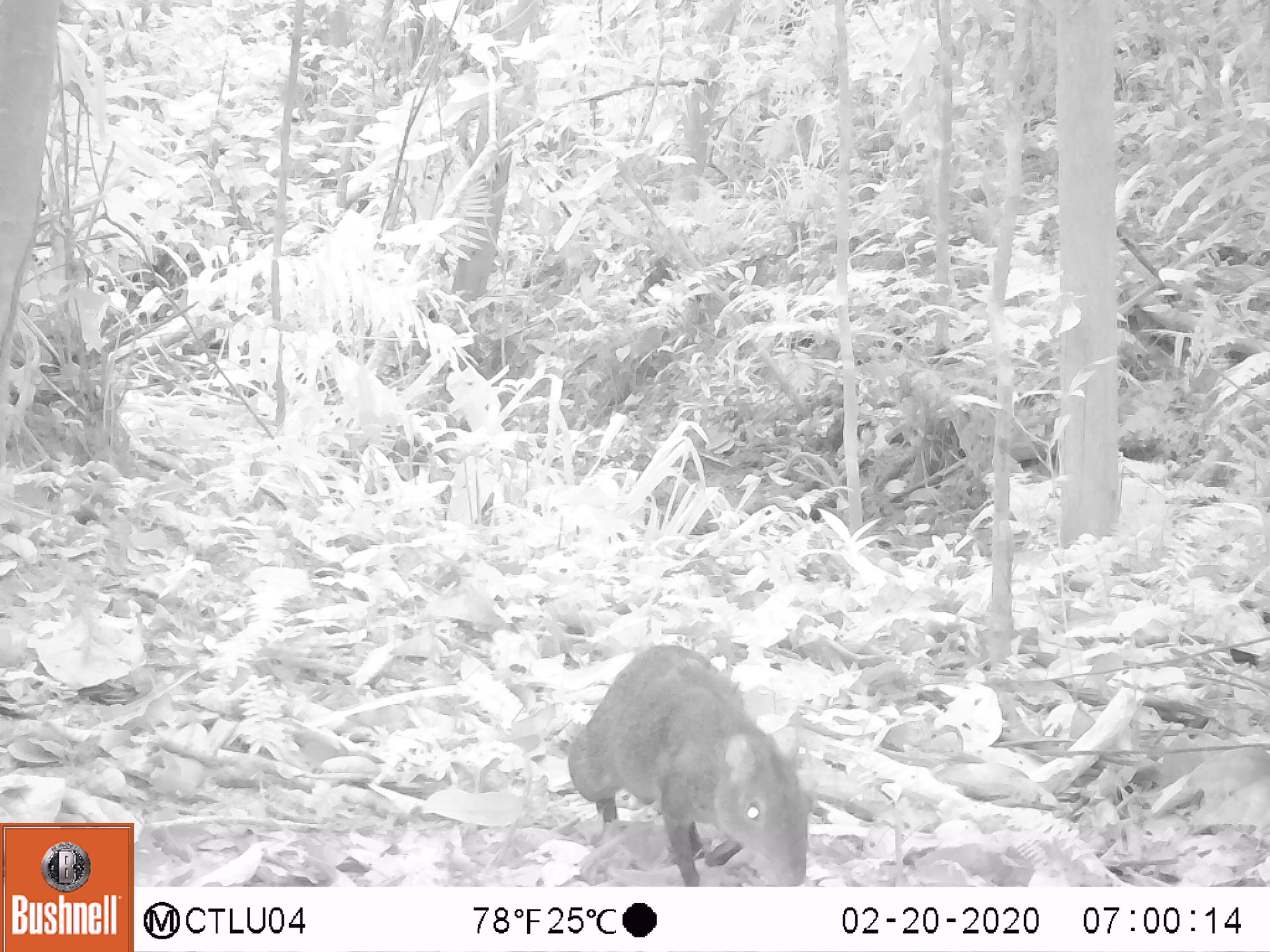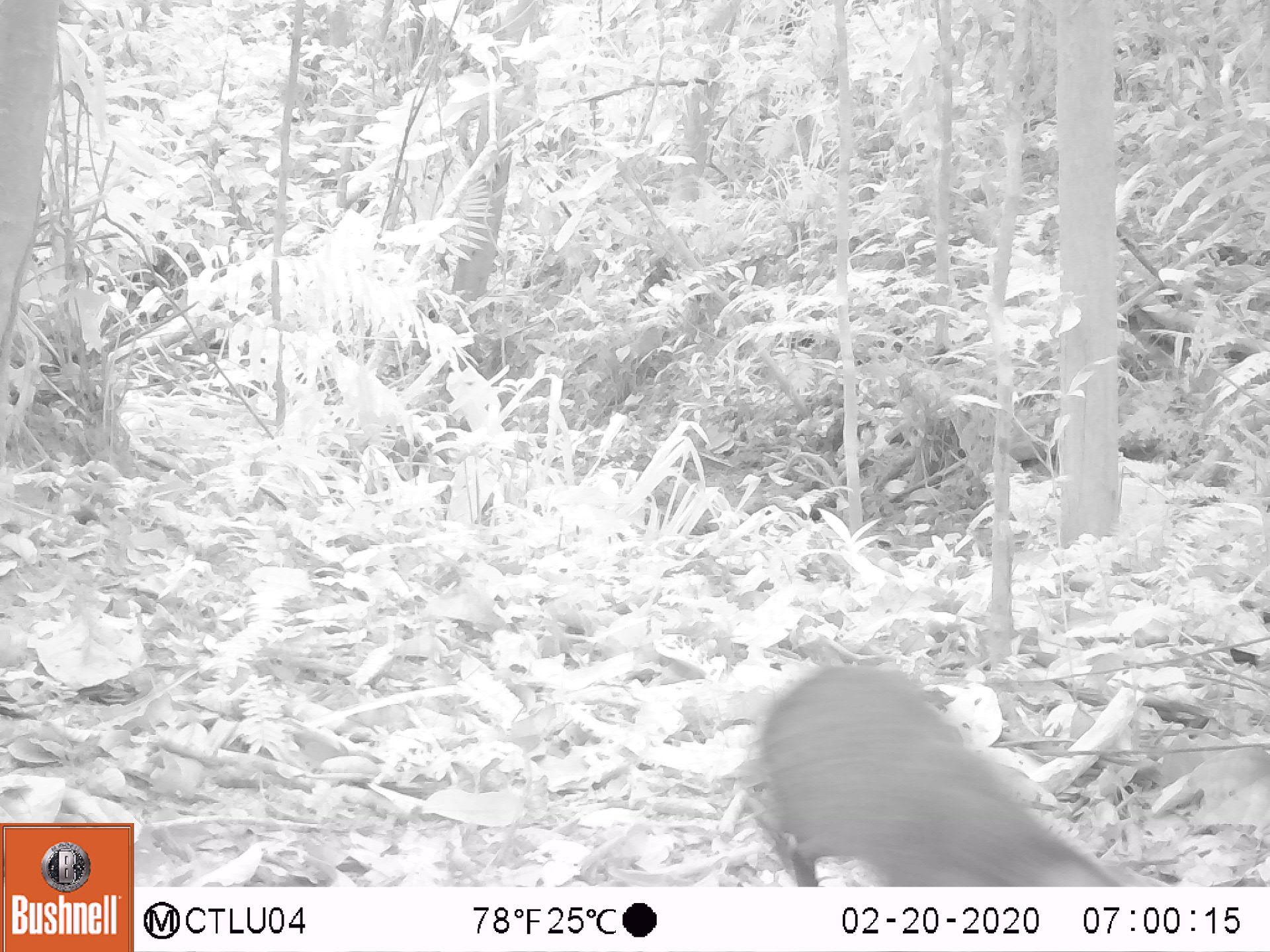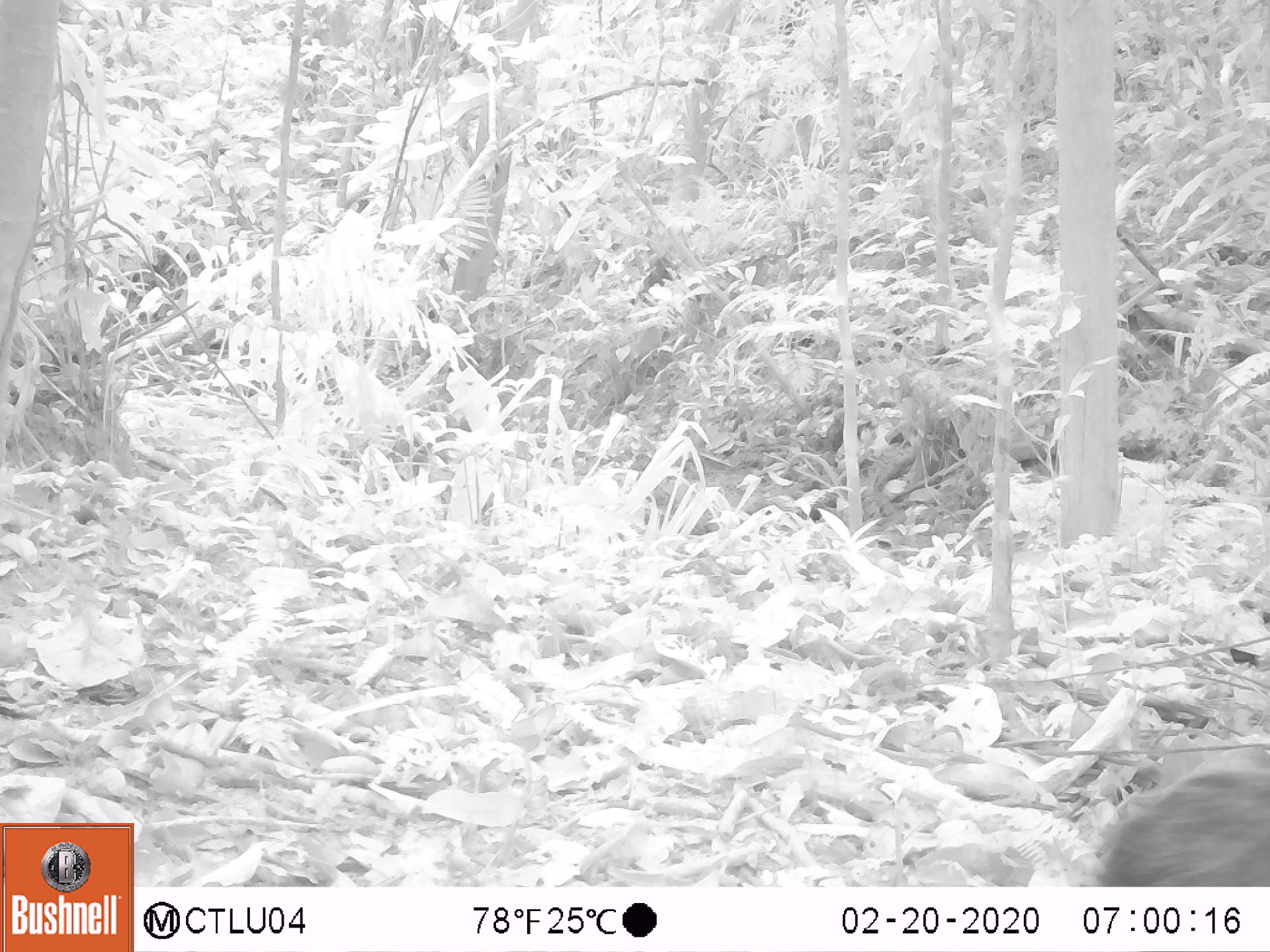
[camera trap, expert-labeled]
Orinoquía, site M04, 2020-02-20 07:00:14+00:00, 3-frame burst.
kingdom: Animalia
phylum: Chordata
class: Mammalia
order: Rodentia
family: Dasyproctidae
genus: Dasyprocta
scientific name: Dasyprocta fuliginosa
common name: black agouti